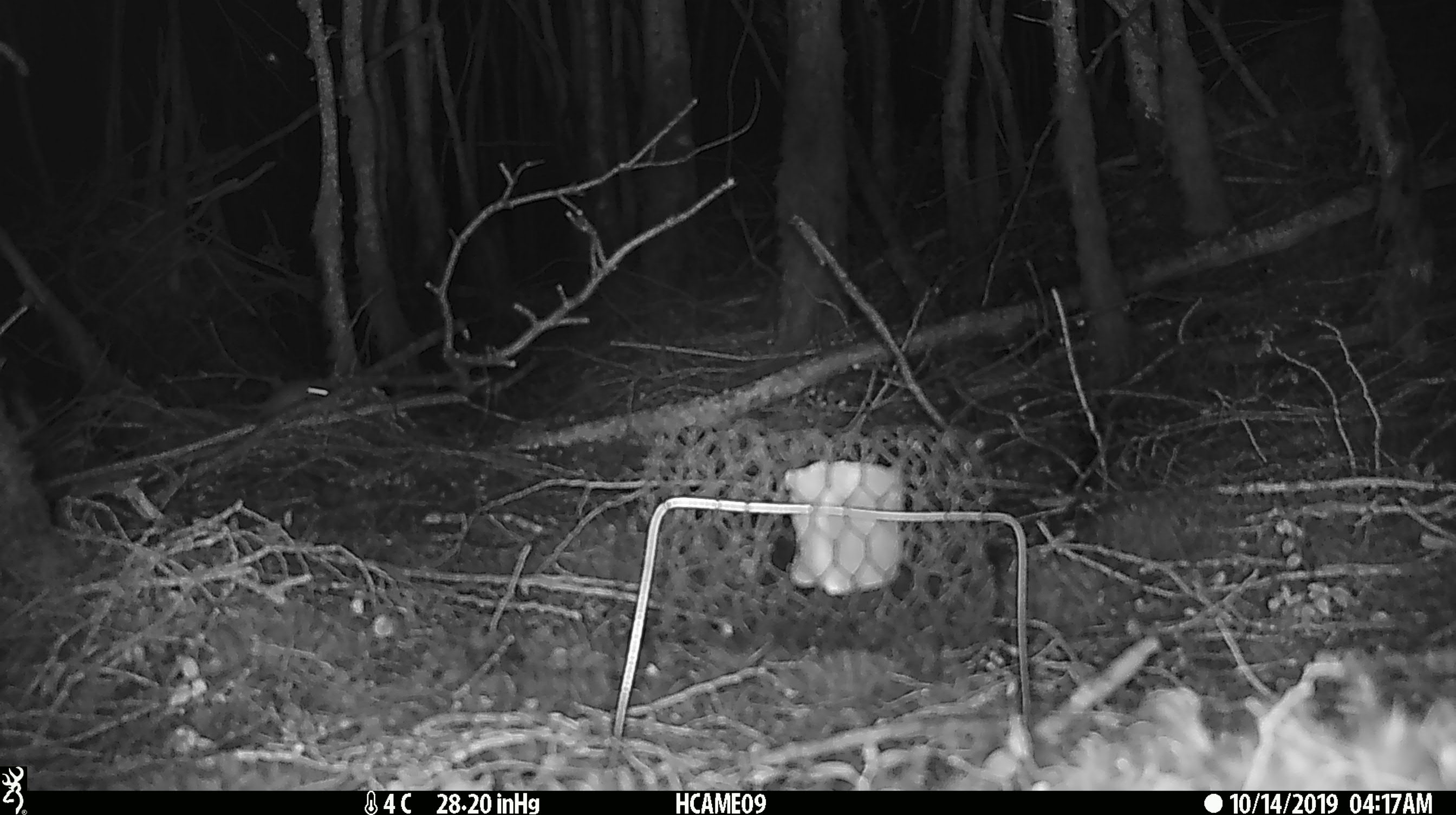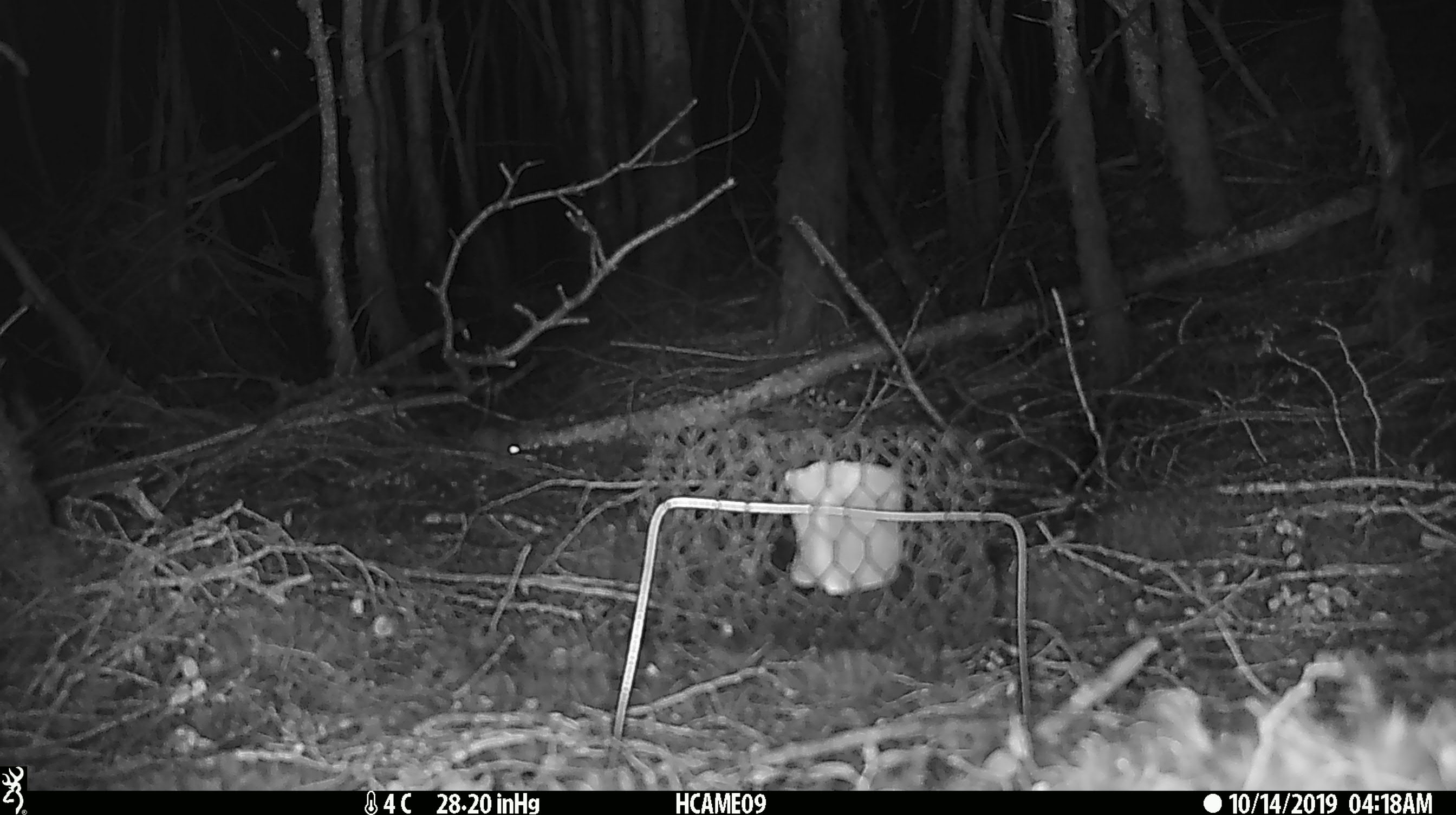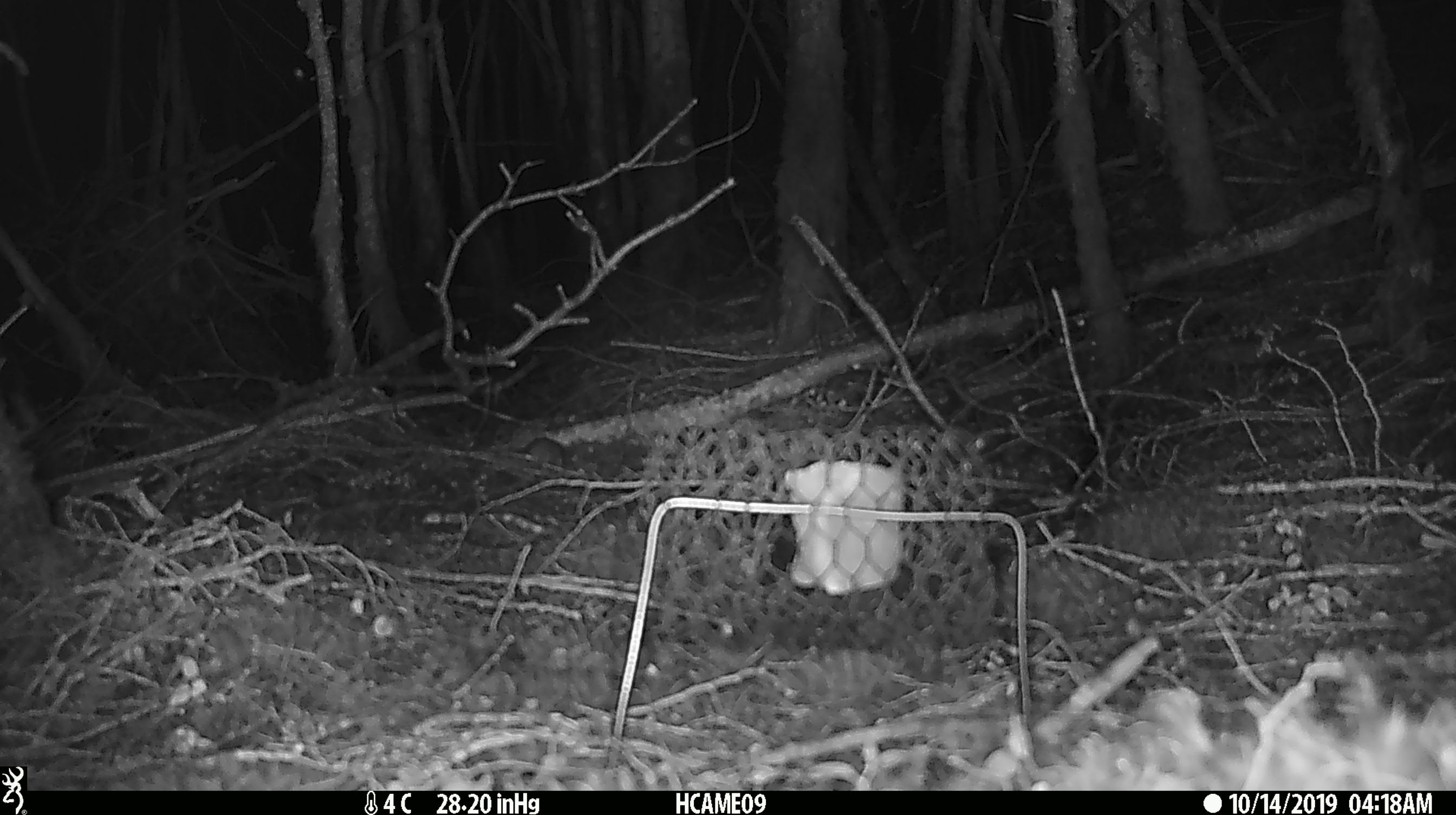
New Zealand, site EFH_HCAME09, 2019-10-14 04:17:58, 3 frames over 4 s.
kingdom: Animalia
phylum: Chordata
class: Mammalia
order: Rodentia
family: Muridae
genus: Mus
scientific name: Mus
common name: mouse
Mouse (Mus).